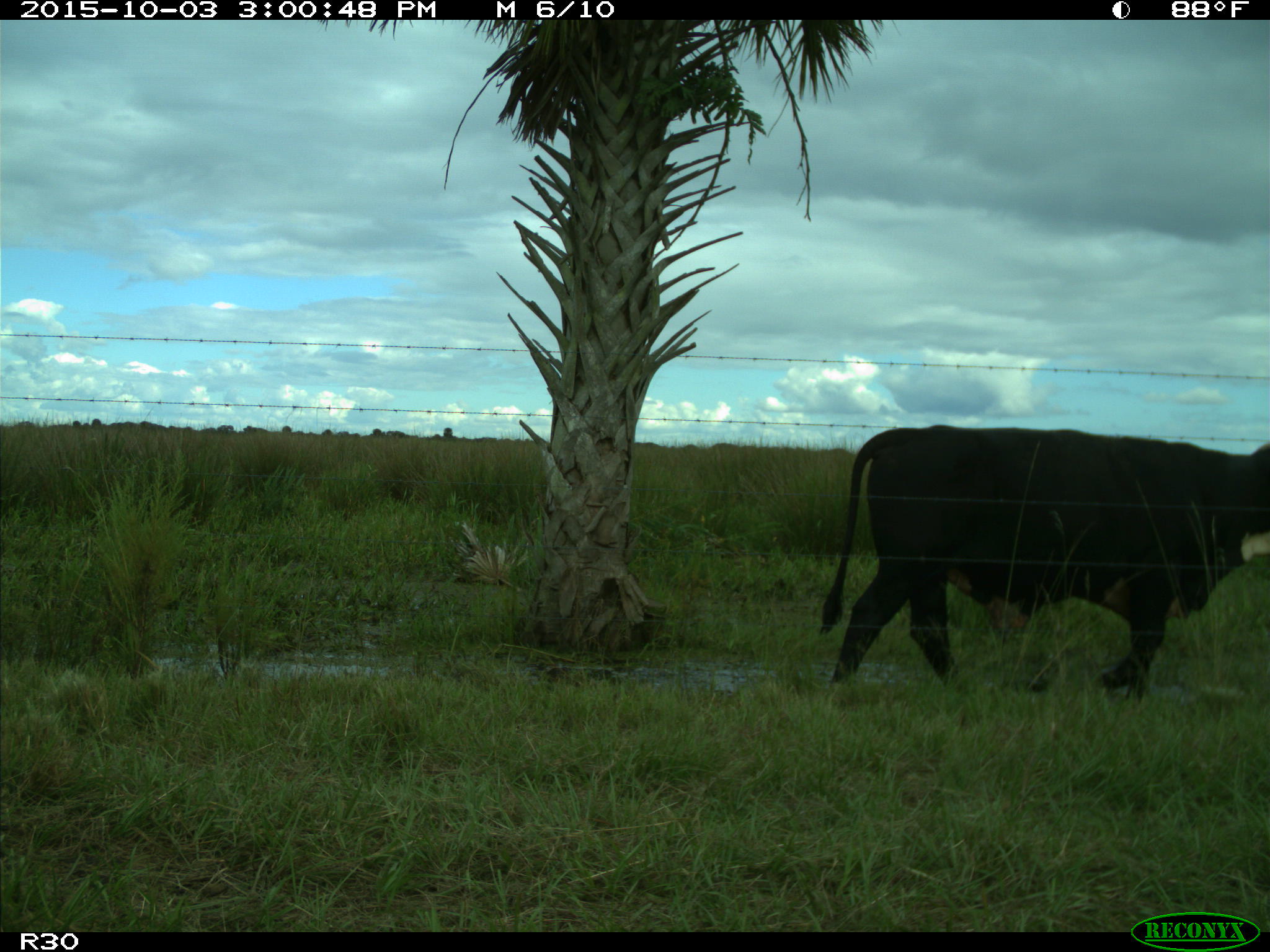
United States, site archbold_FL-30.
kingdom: Animalia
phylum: Chordata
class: Mammalia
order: Artiodactyla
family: Bovidae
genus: Bos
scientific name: Bos taurus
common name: domestic cow